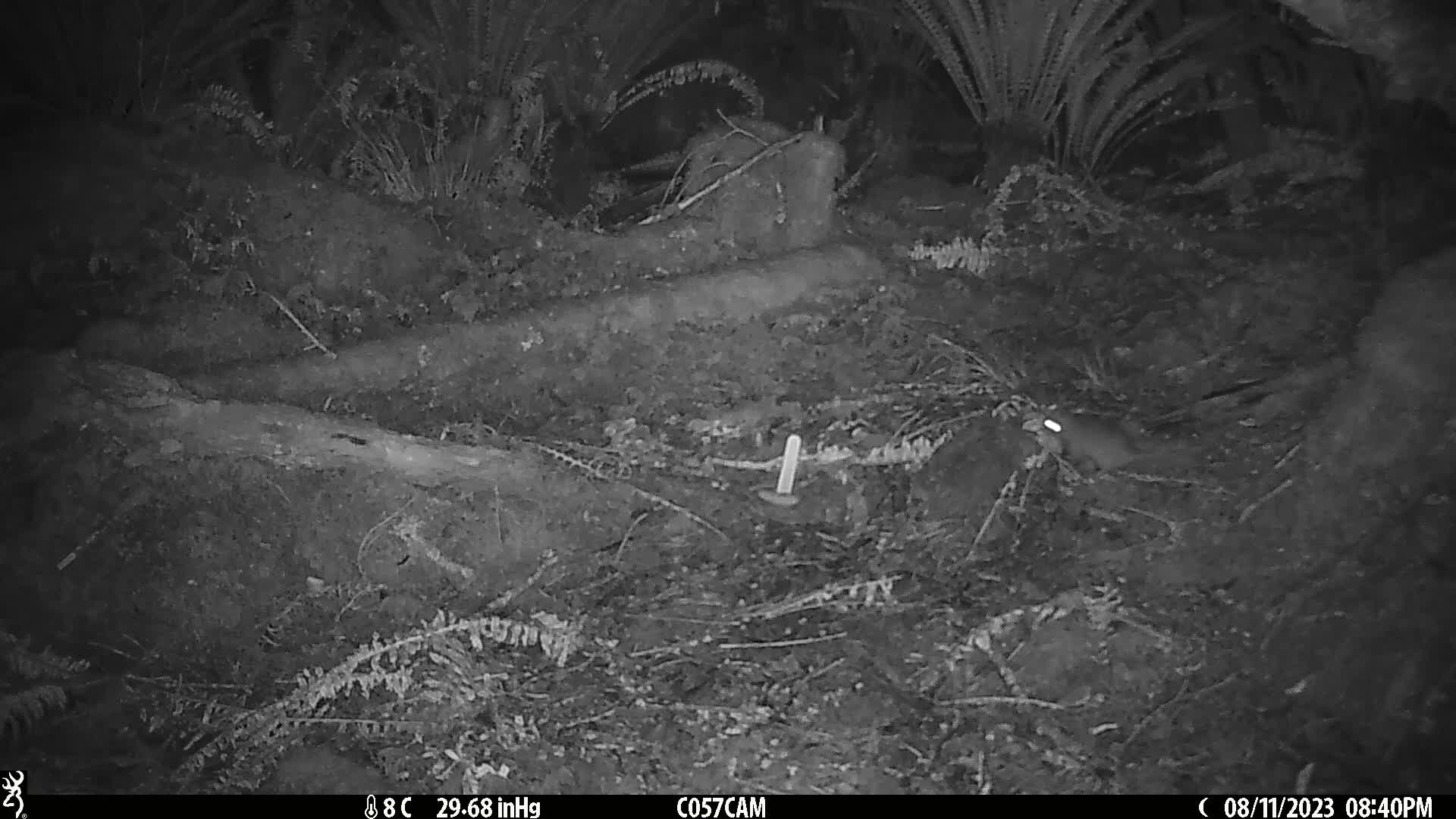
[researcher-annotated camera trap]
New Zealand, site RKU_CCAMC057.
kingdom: Animalia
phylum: Chordata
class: Mammalia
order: Rodentia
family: Muridae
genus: Rattus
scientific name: Rattus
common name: rat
Rat (Rattus).